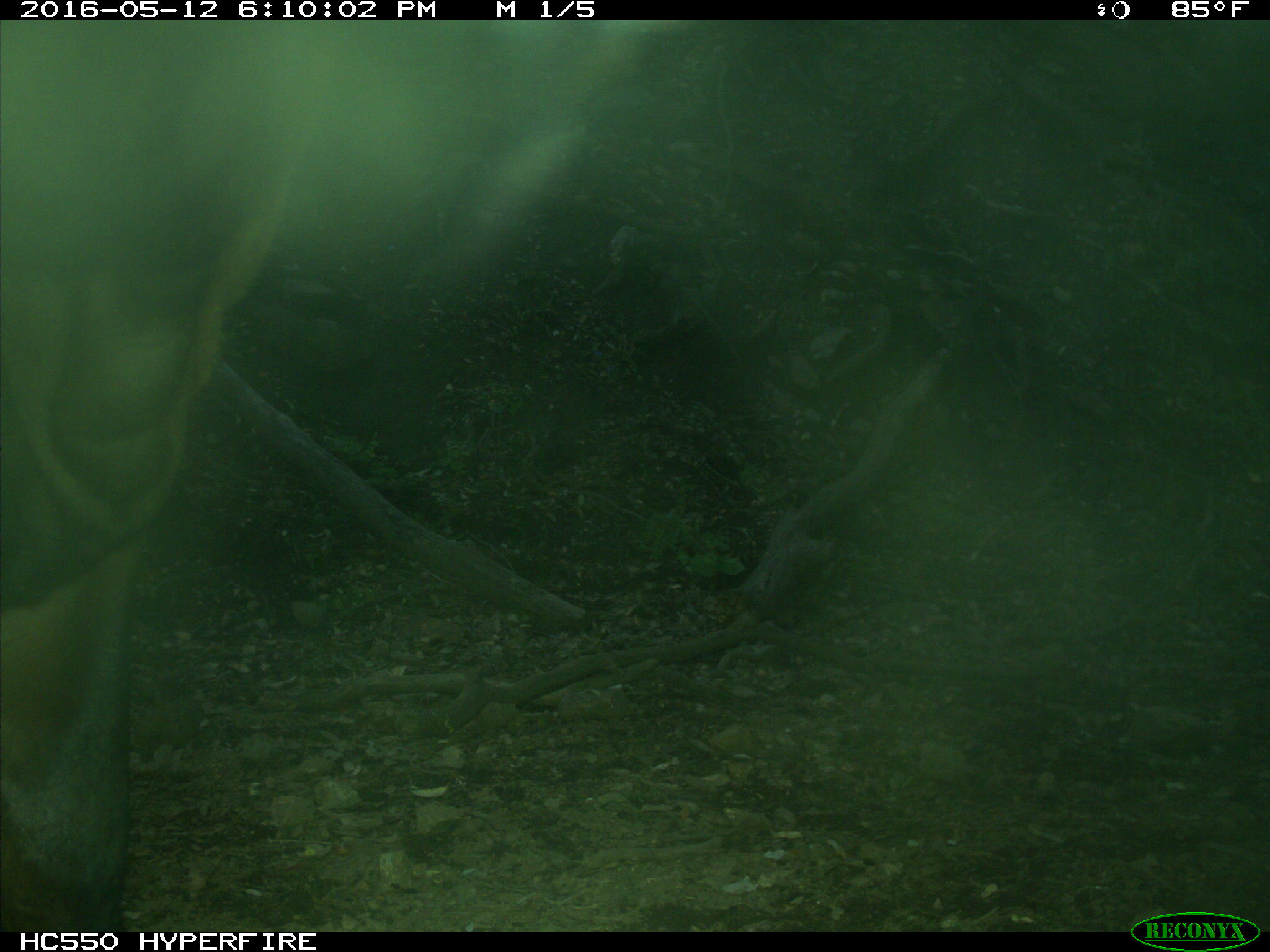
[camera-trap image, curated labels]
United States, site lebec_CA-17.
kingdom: Animalia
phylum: Chordata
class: Mammalia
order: Artiodactyla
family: Bovidae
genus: Bos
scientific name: Bos taurus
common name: domestic cow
Bos taurus (domestic cow).